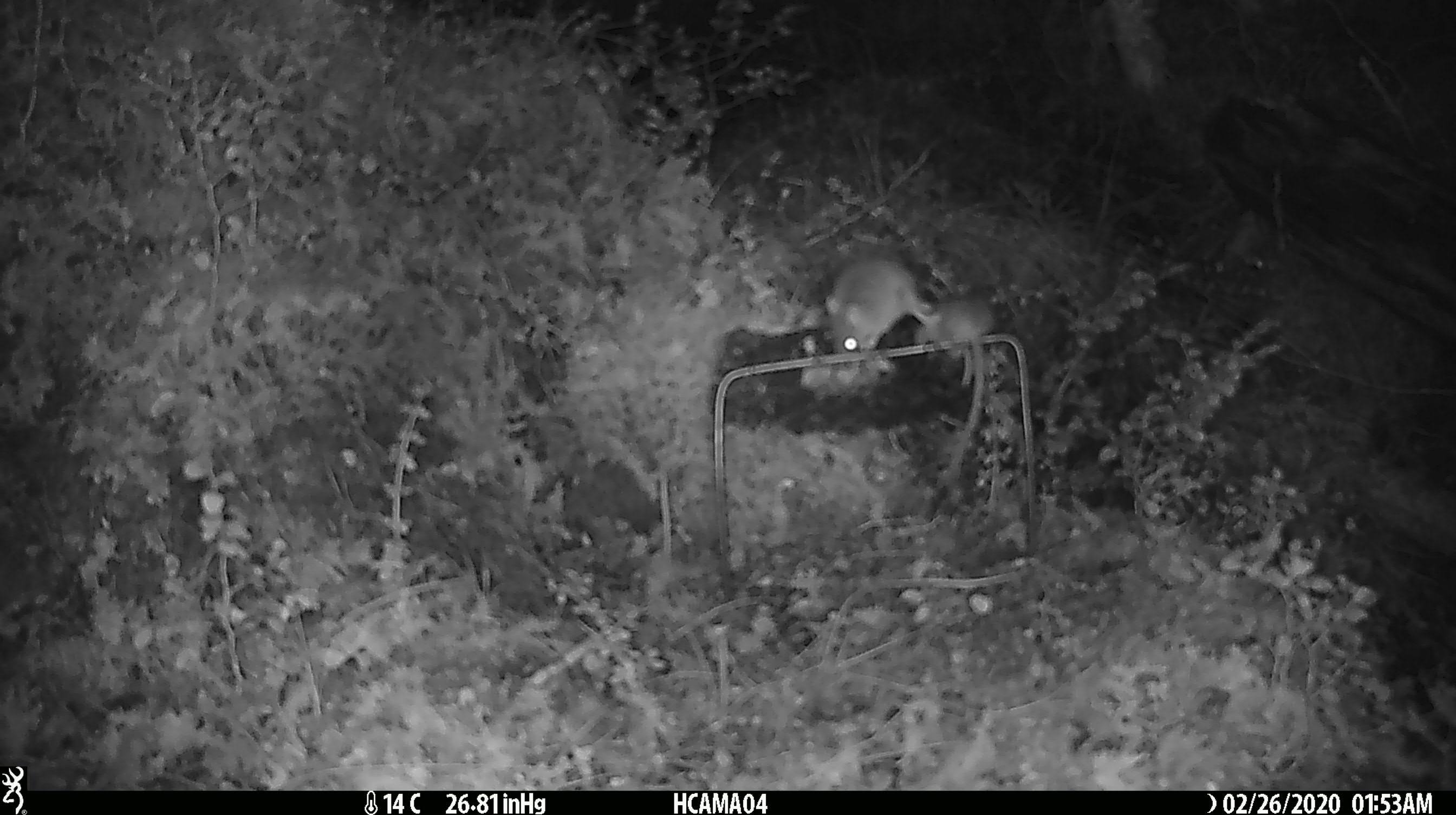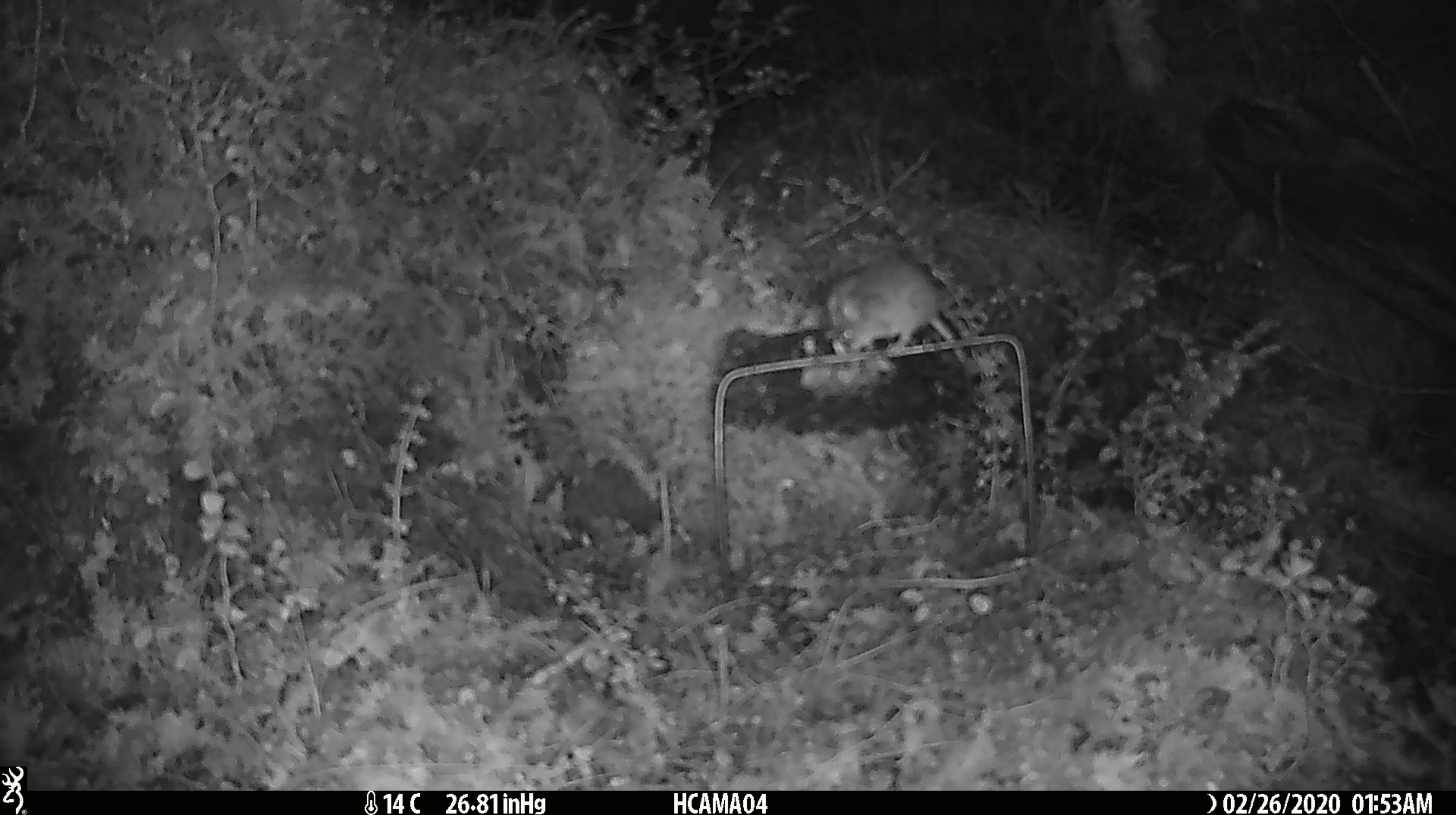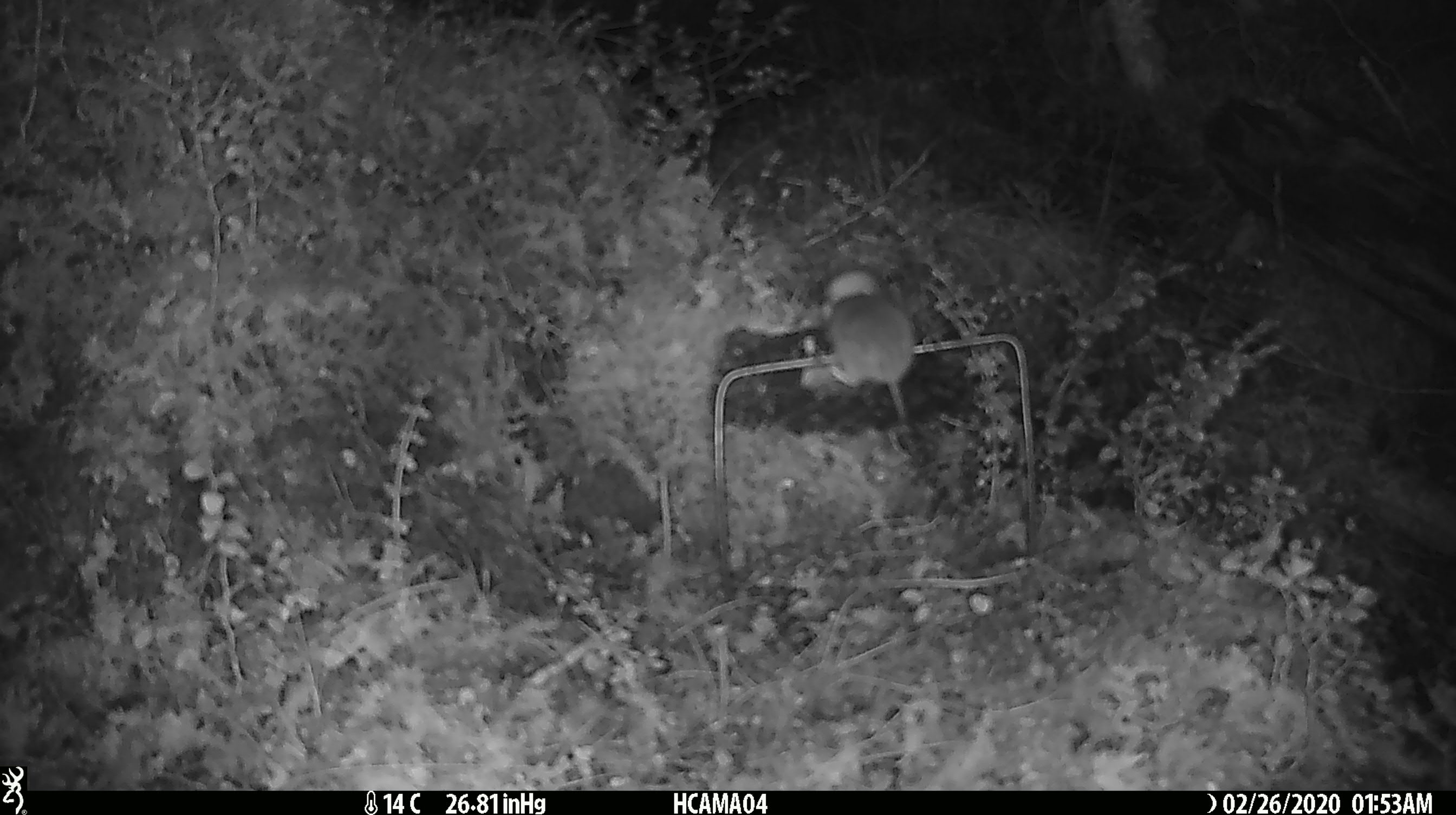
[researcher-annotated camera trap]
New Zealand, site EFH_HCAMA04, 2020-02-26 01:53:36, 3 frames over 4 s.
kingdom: Animalia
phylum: Chordata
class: Mammalia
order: Rodentia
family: Muridae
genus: Mus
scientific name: Mus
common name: mouse